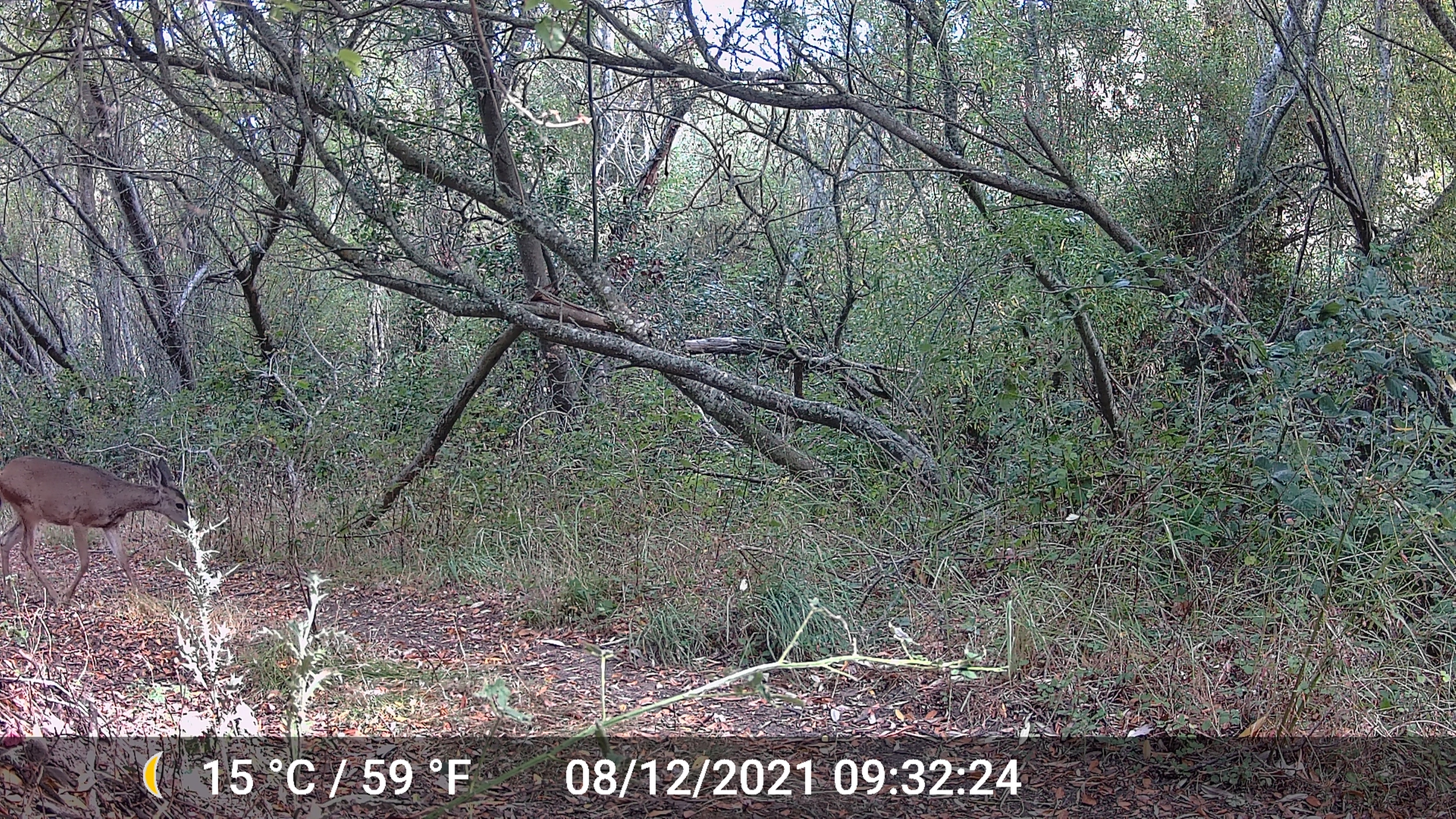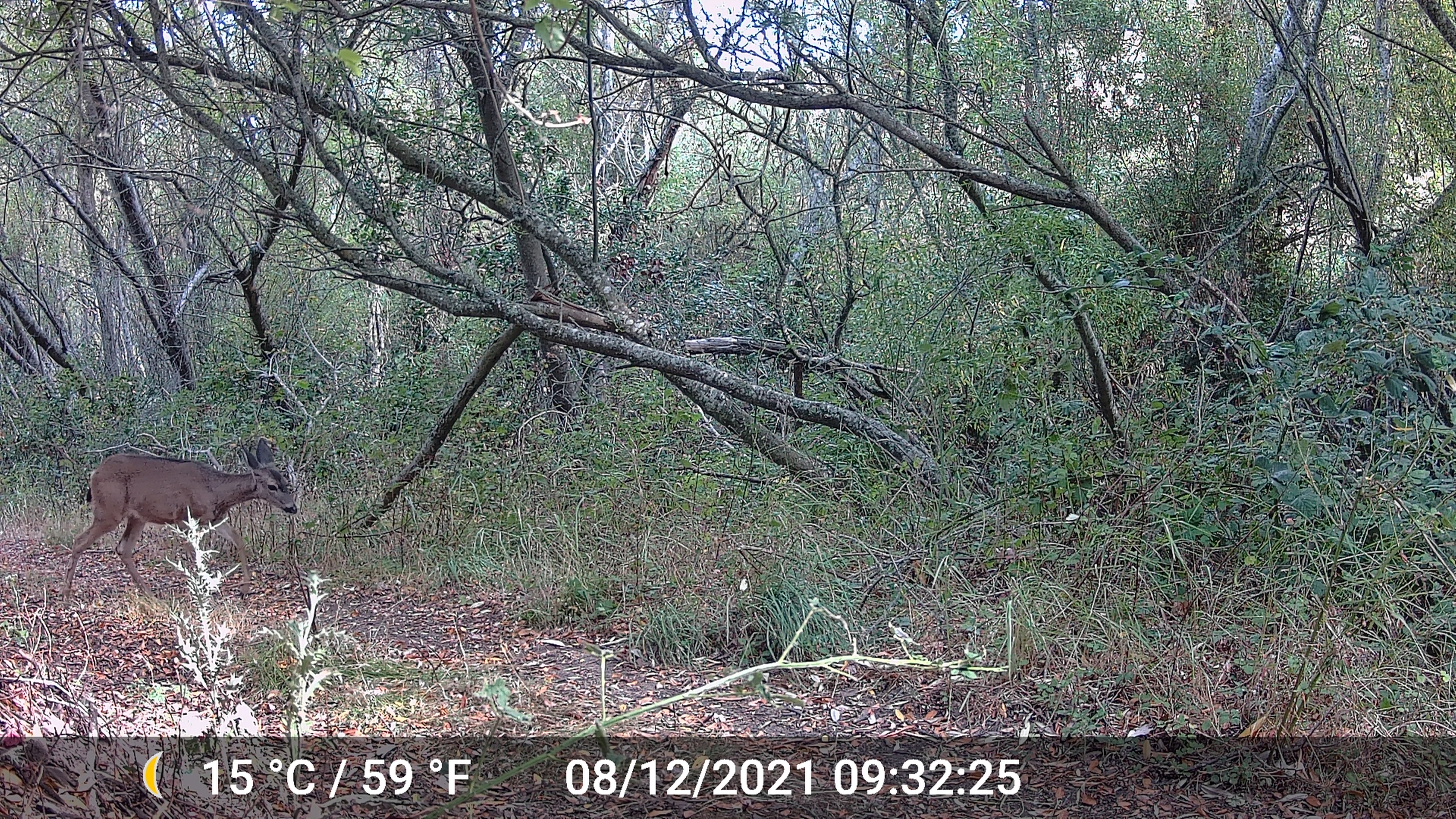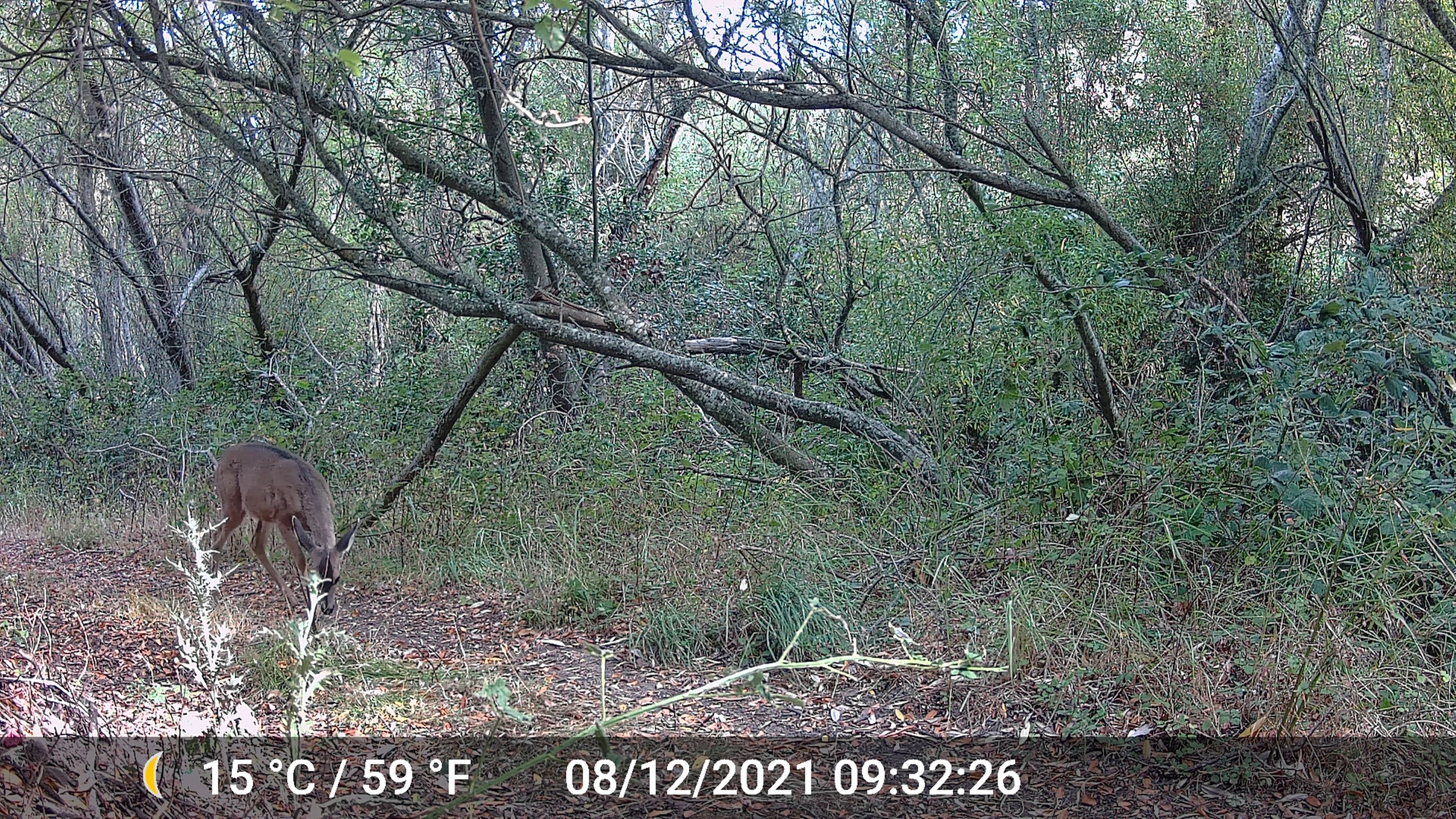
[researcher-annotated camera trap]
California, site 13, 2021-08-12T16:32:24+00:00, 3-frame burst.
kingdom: Animalia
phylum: Chordata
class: Mammalia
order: Artiodactyla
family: Cervidae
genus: Odocoileus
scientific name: Odocoileus hemionus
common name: mule deer